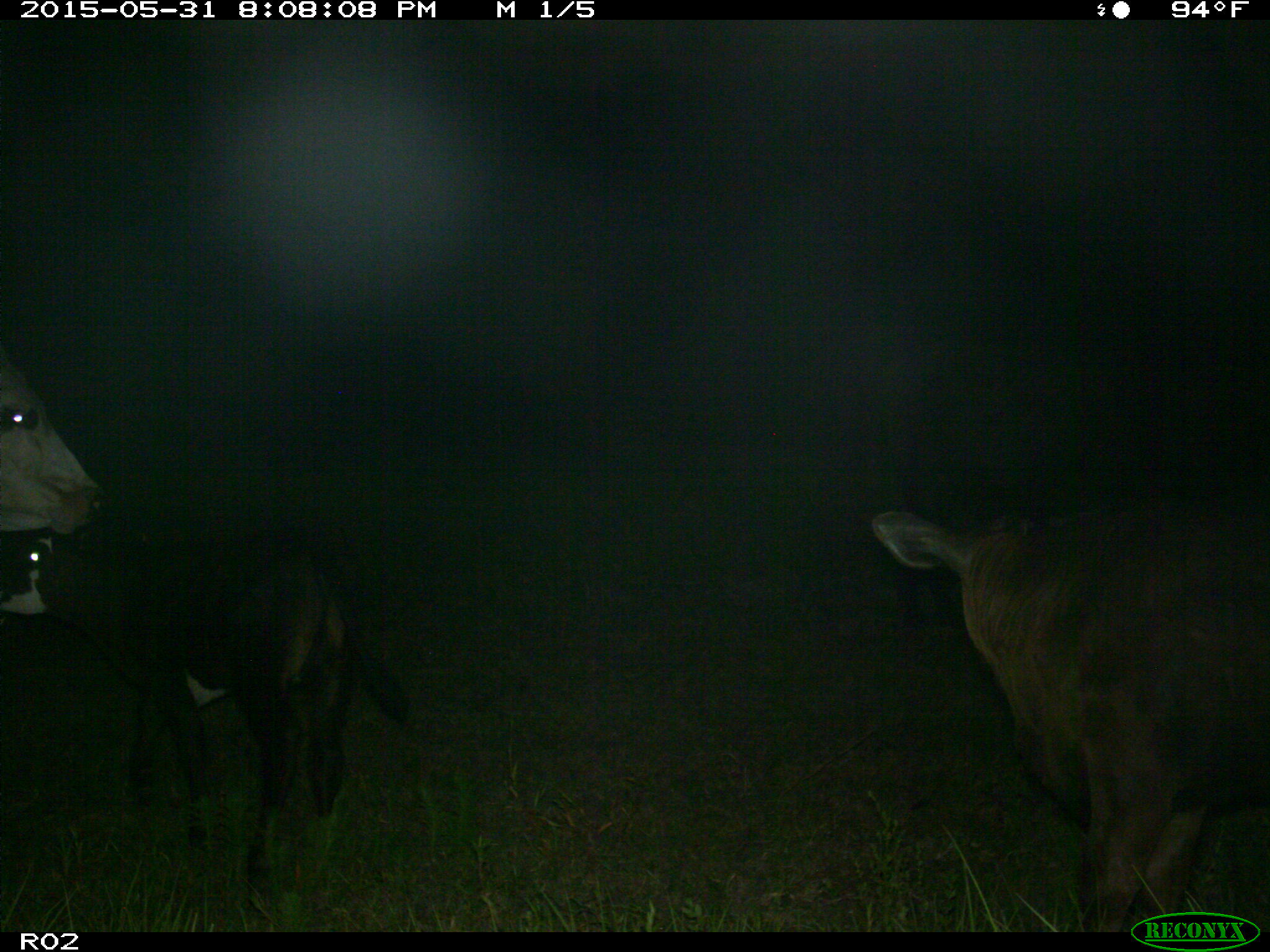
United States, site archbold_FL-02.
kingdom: Animalia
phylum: Chordata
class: Mammalia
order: Artiodactyla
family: Bovidae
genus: Bos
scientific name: Bos taurus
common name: domestic cow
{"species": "Bos taurus (domestic cow)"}